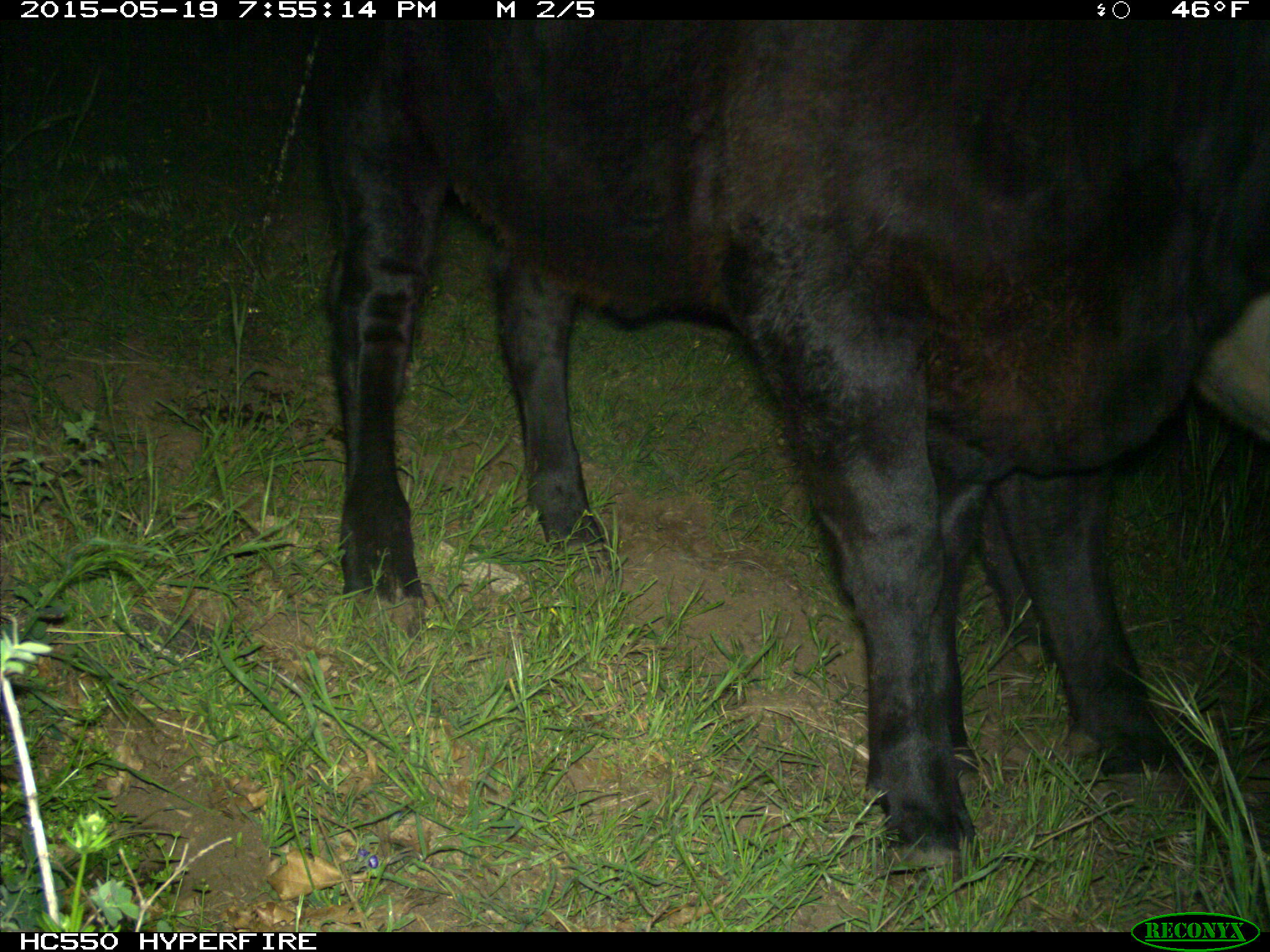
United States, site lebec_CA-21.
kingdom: Animalia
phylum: Chordata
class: Mammalia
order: Artiodactyla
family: Bovidae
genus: Bos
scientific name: Bos taurus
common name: domestic cow